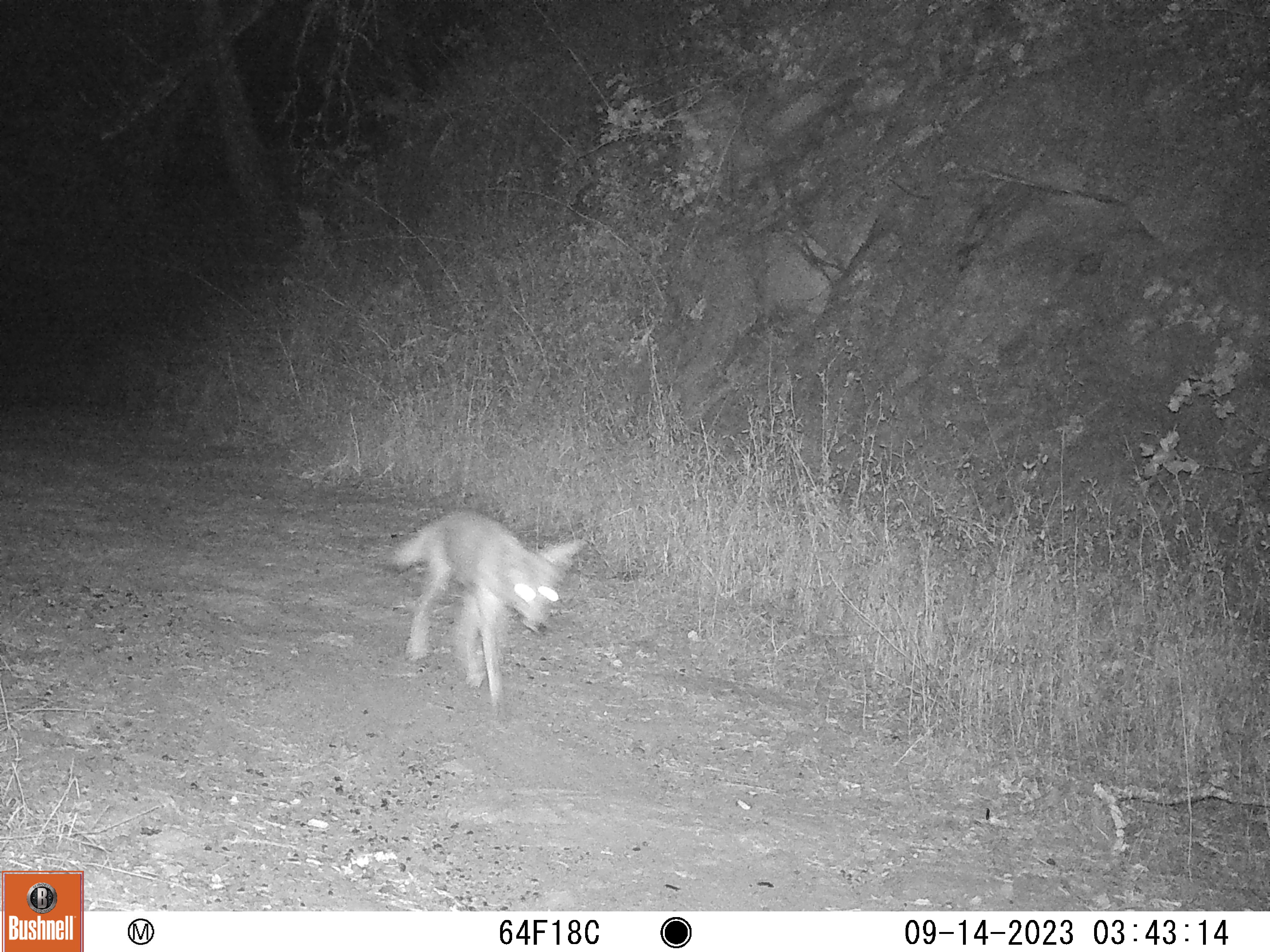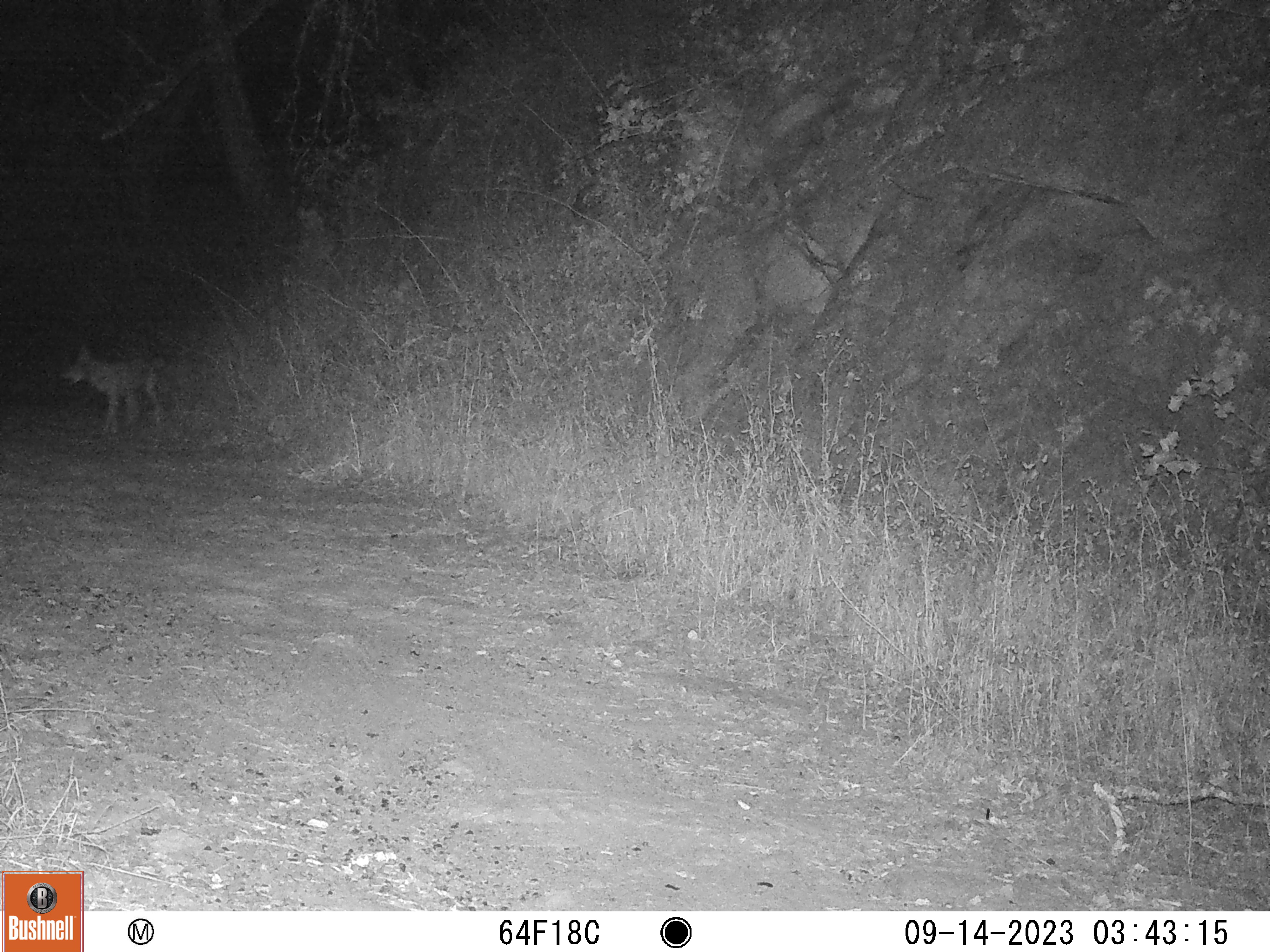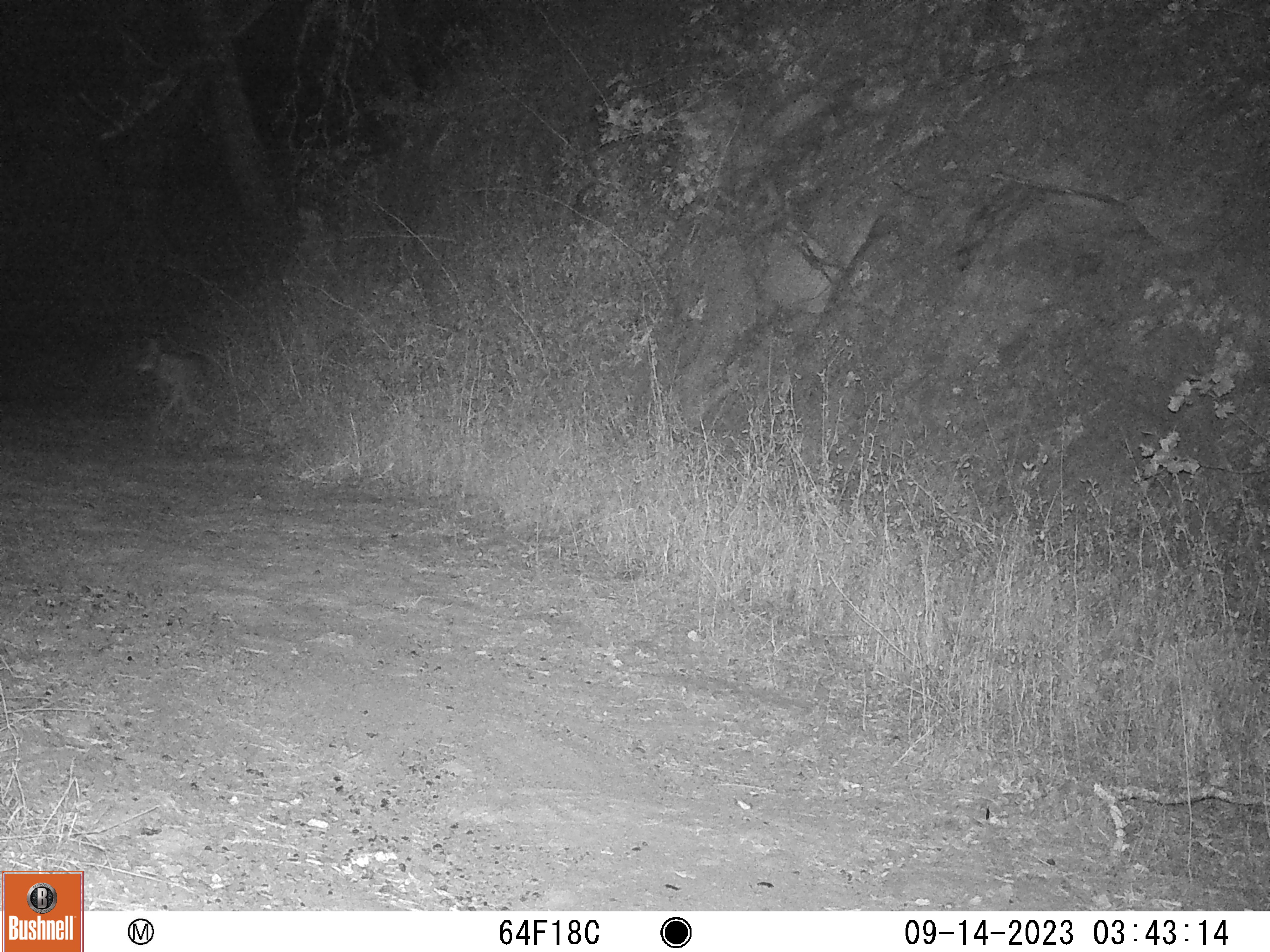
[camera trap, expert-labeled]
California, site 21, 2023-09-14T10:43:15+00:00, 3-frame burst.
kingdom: Animalia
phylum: Chordata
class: Mammalia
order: Carnivora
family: Canidae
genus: Canis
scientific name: Canis latrans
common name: coyote